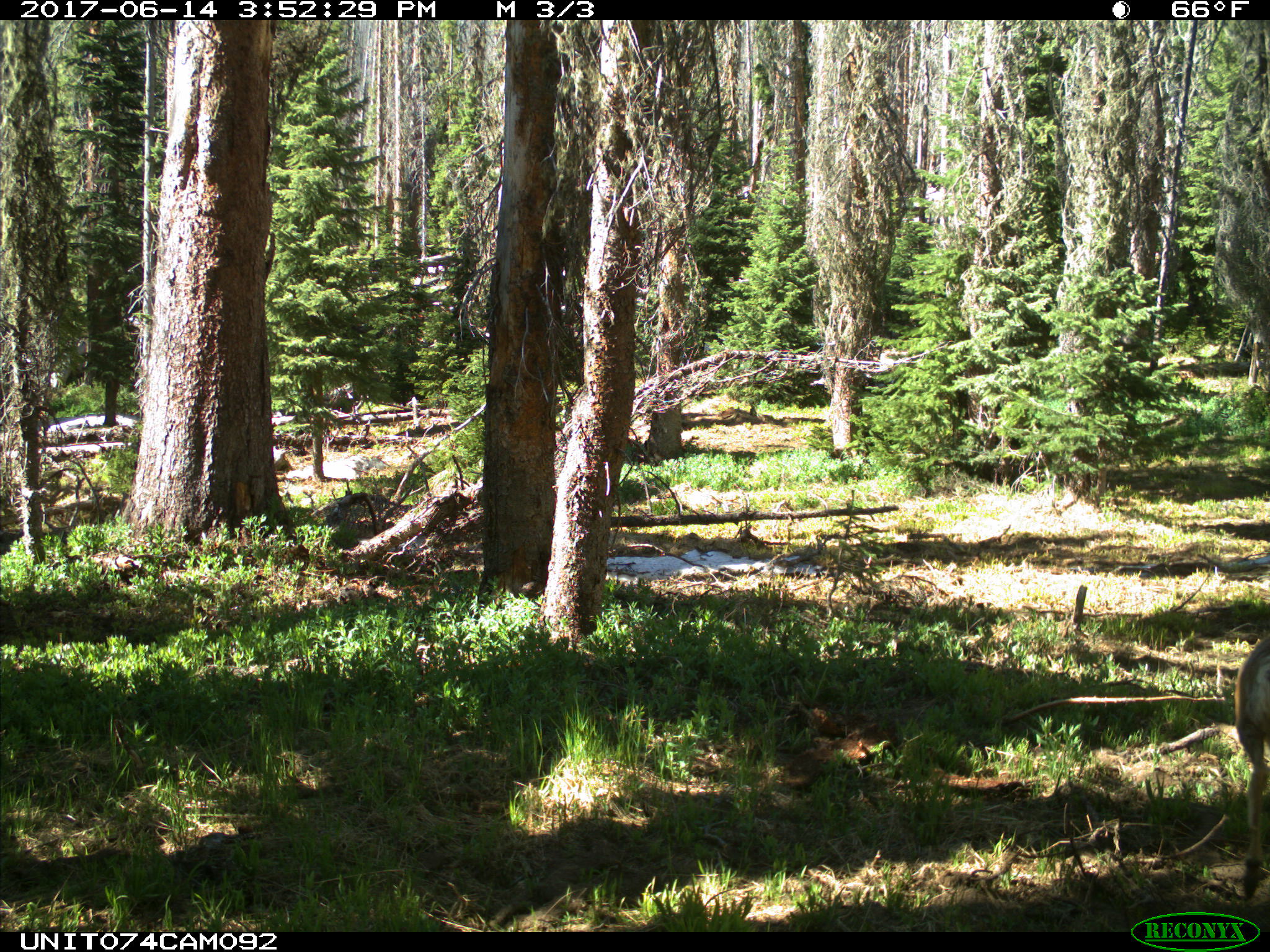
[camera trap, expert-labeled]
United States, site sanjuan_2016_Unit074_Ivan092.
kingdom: Animalia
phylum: Chordata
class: Mammalia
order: Artiodactyla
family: Cervidae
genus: Odocoileus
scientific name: Odocoileus hemionus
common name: mule deer